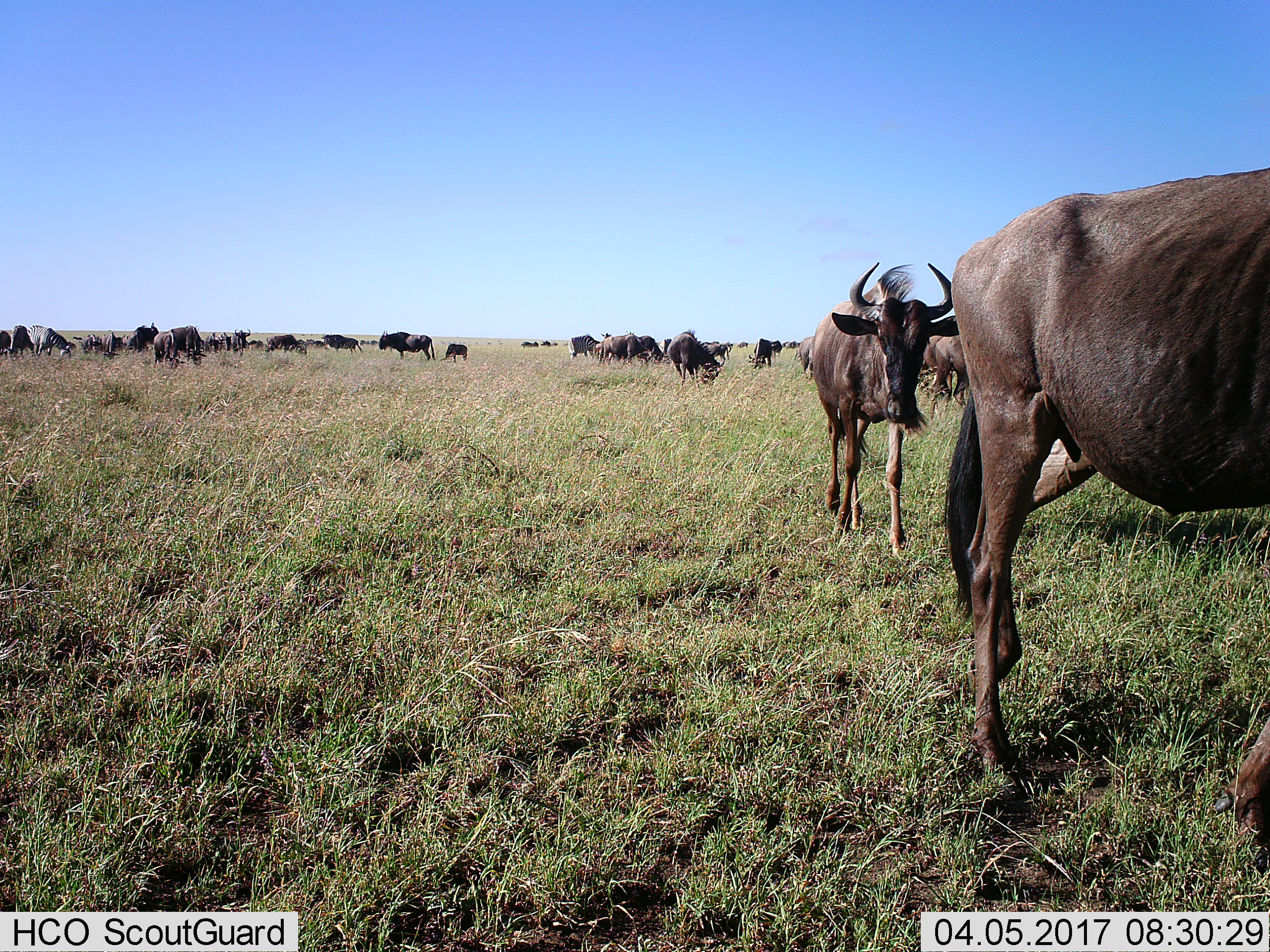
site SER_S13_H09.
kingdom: Animalia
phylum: Chordata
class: Mammalia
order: Artiodactyla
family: Bovidae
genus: Connochaetes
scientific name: Connochaetes taurinus taurinus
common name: blue wildebeest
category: wildebeestblue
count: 11-50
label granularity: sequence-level